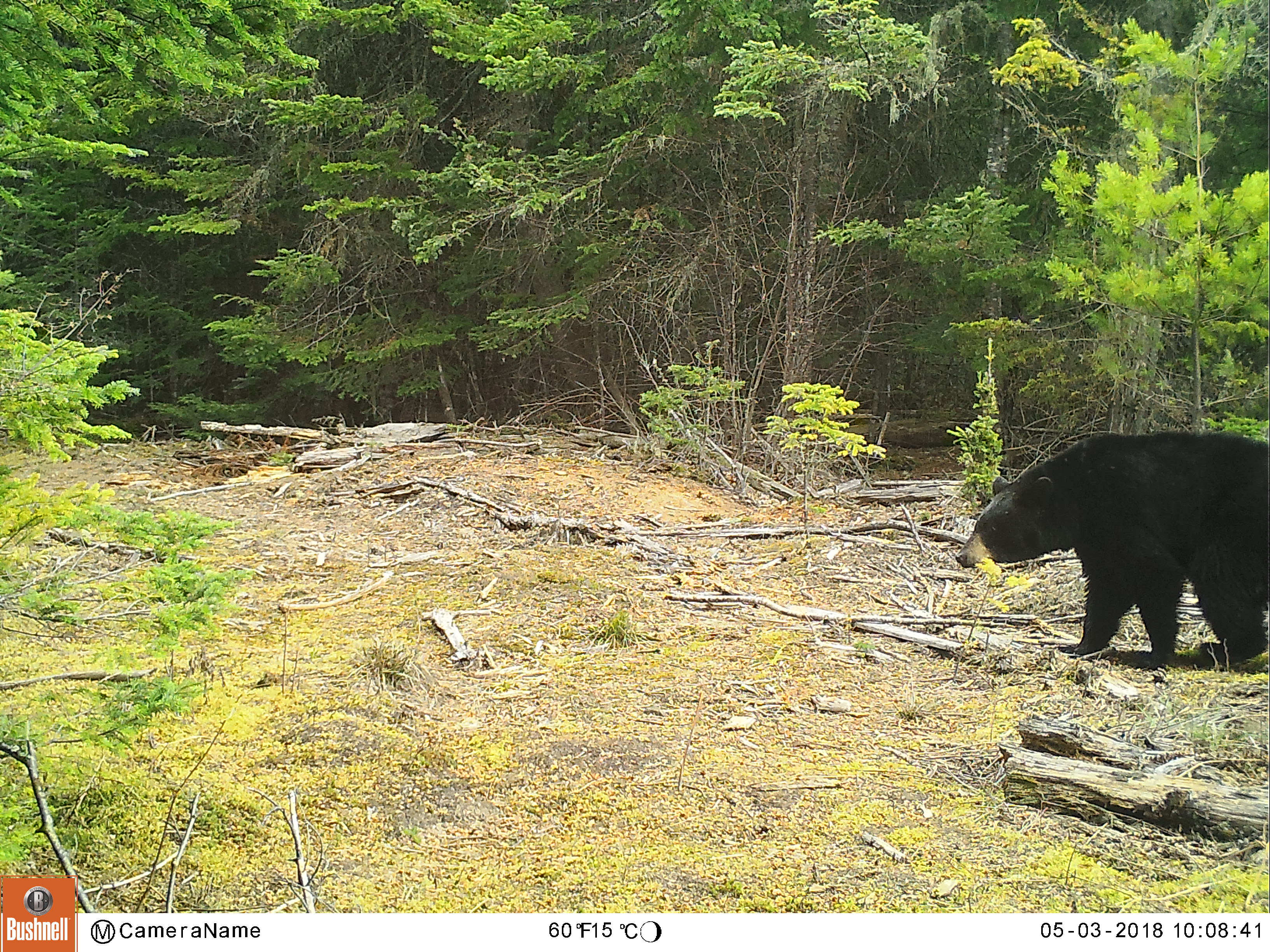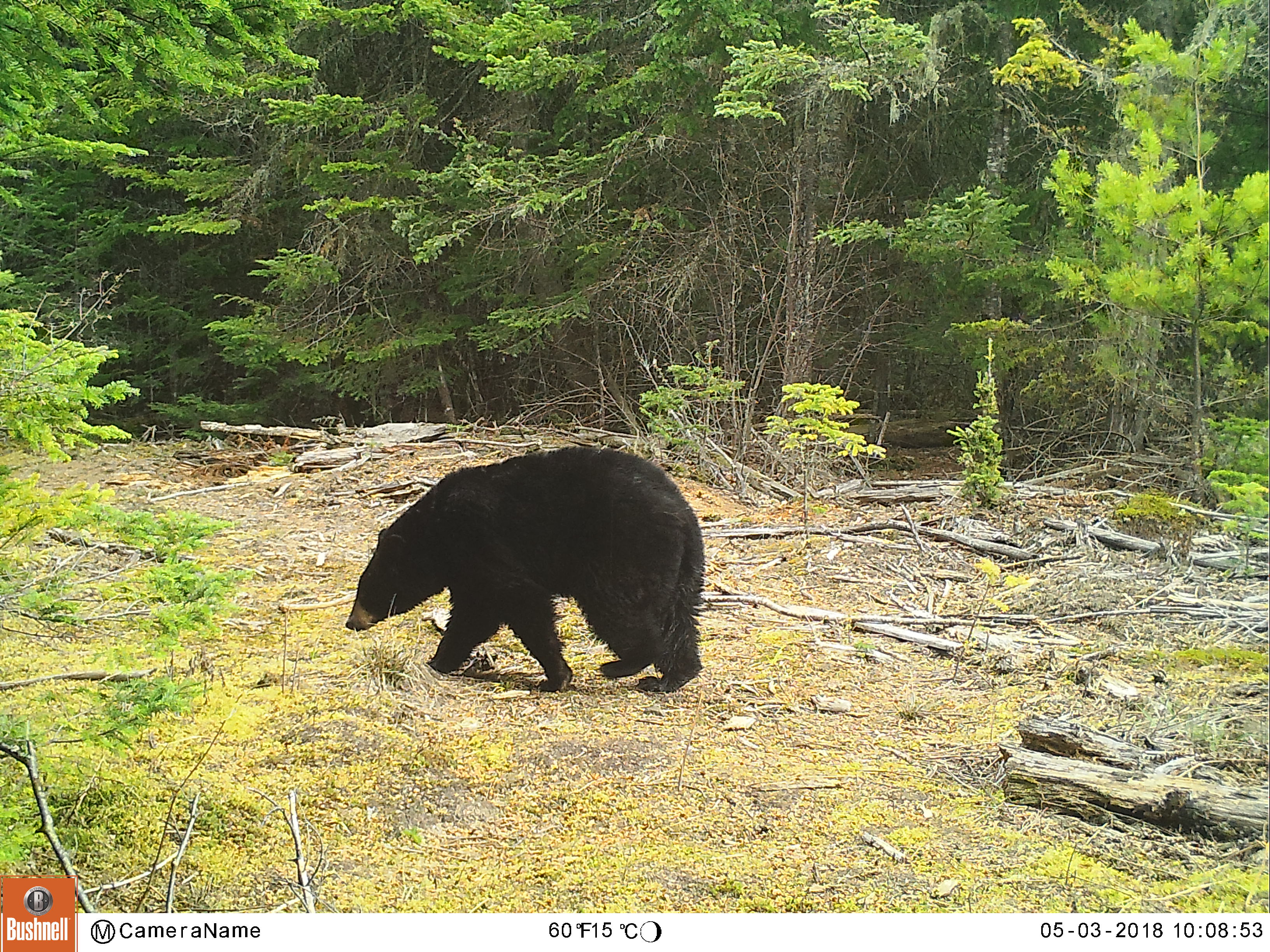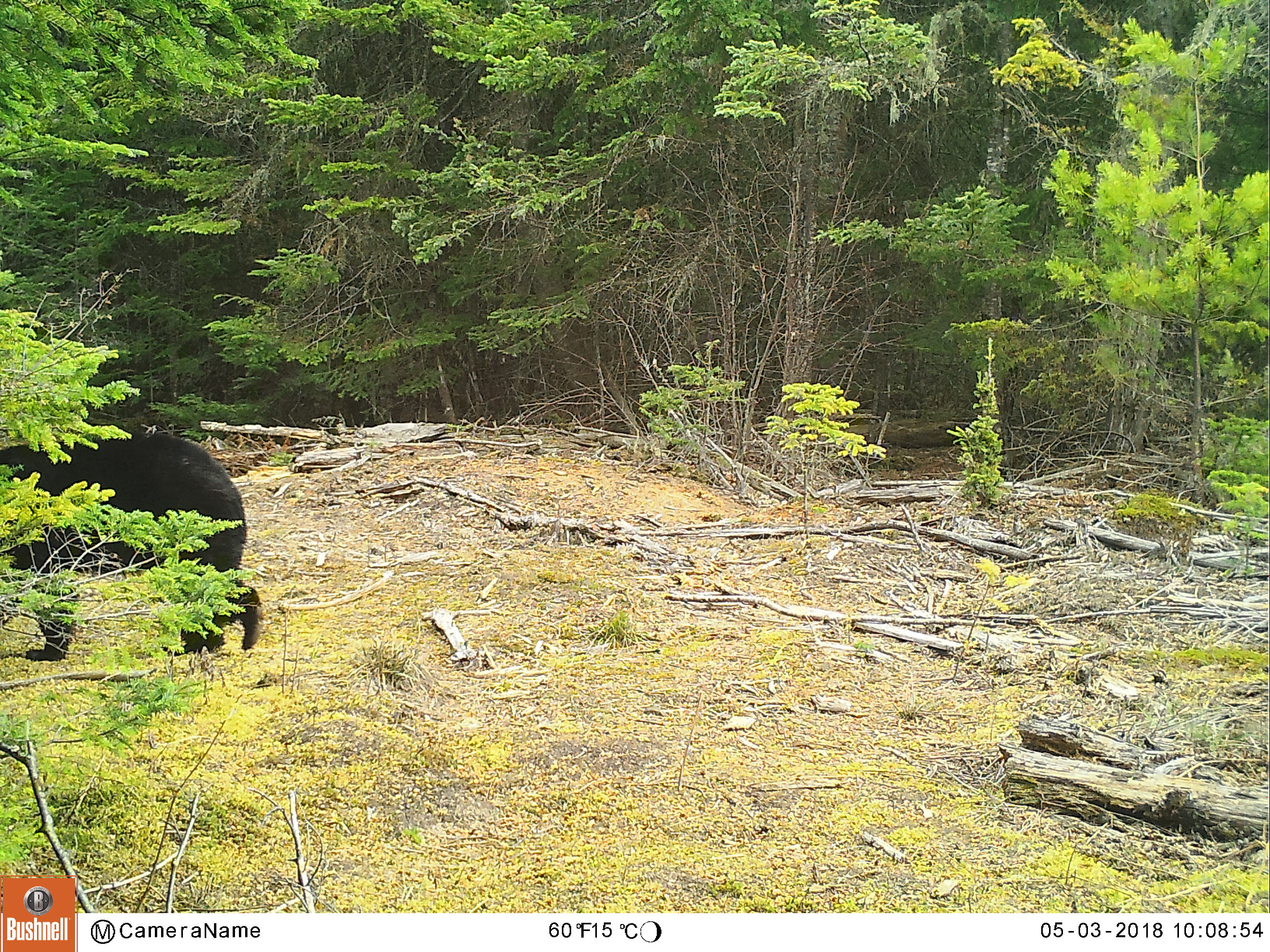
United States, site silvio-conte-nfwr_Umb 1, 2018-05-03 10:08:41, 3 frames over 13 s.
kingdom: Animalia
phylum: Chordata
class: Mammalia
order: Carnivora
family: Ursidae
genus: Ursus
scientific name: Ursus americanus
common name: black bear